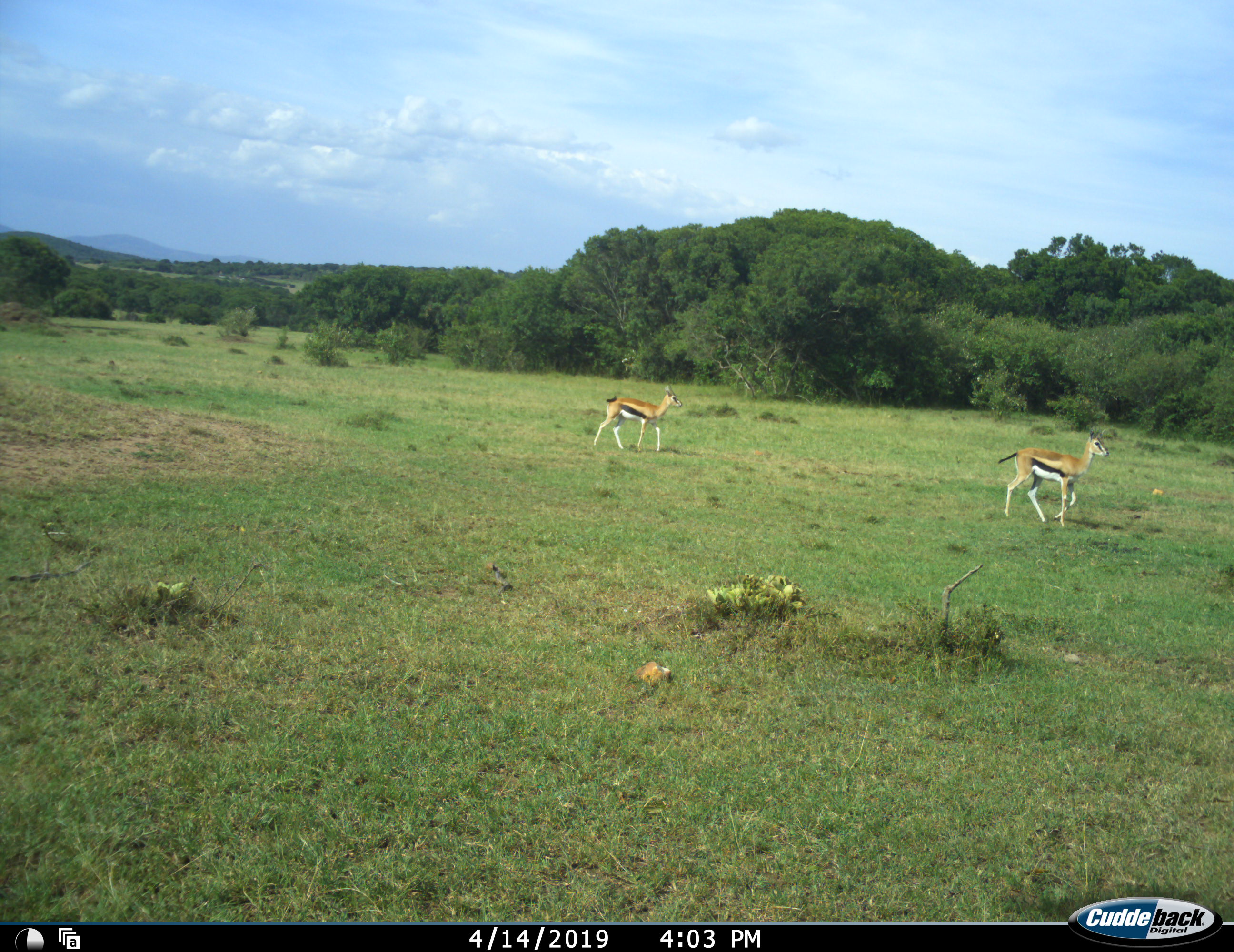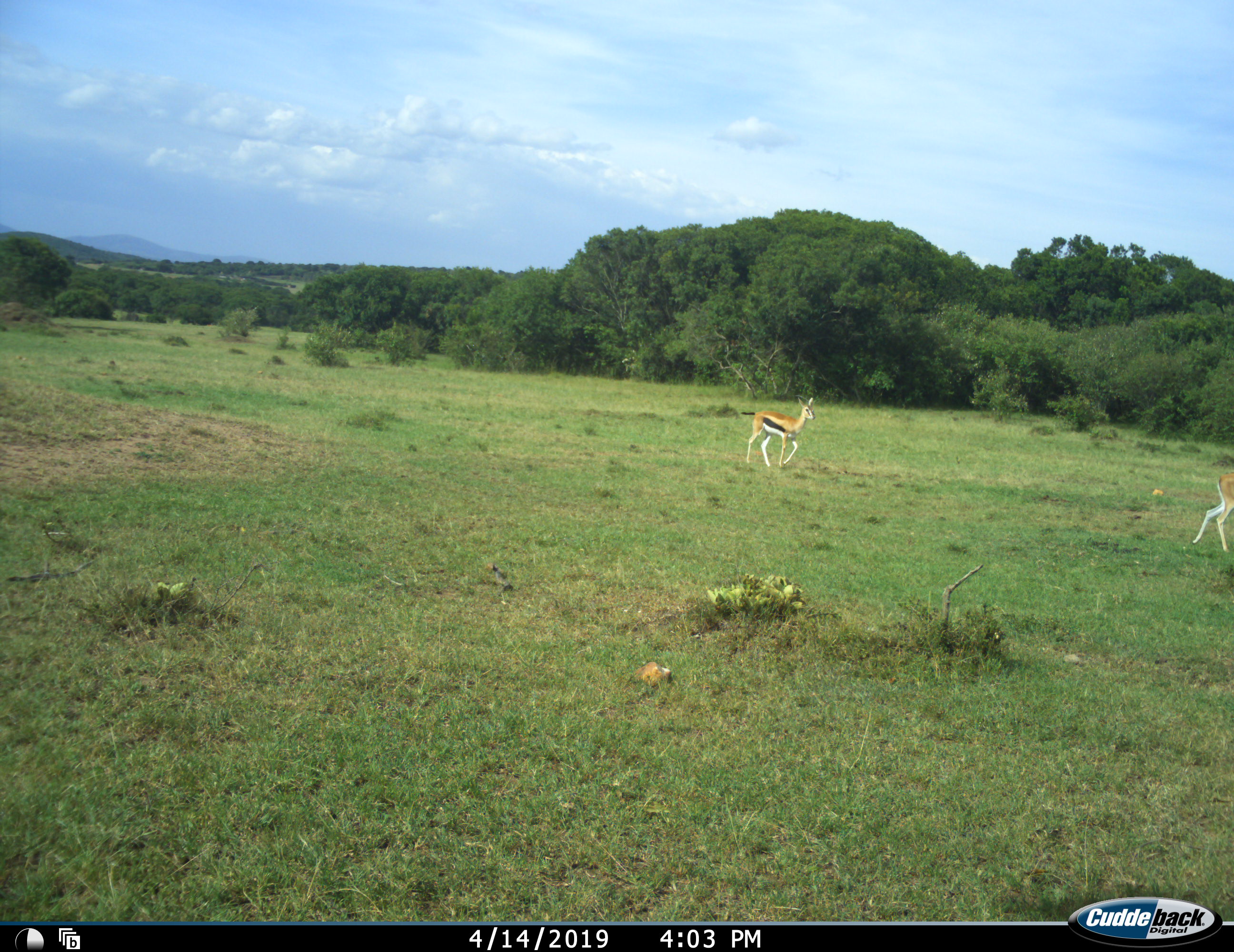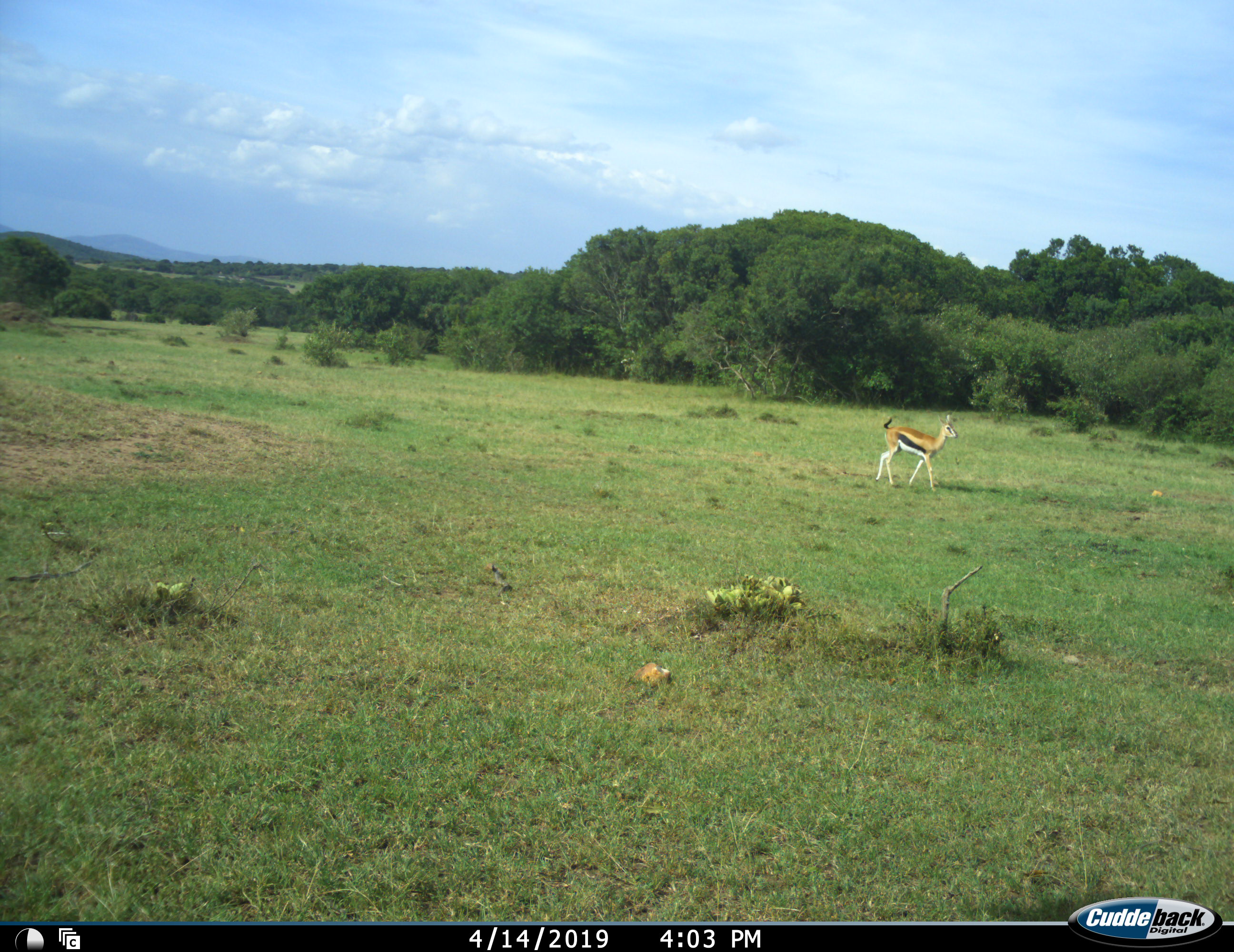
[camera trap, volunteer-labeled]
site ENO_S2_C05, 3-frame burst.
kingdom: Animalia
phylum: Chordata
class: Mammalia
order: Artiodactyla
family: Bovidae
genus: Eudorcas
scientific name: Eudorcas thomsonii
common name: thomson's gazelle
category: gazellethomsons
Gazellethomsons (thomson's gazelle) (Eudorcas thomsonii), count 2. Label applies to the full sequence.